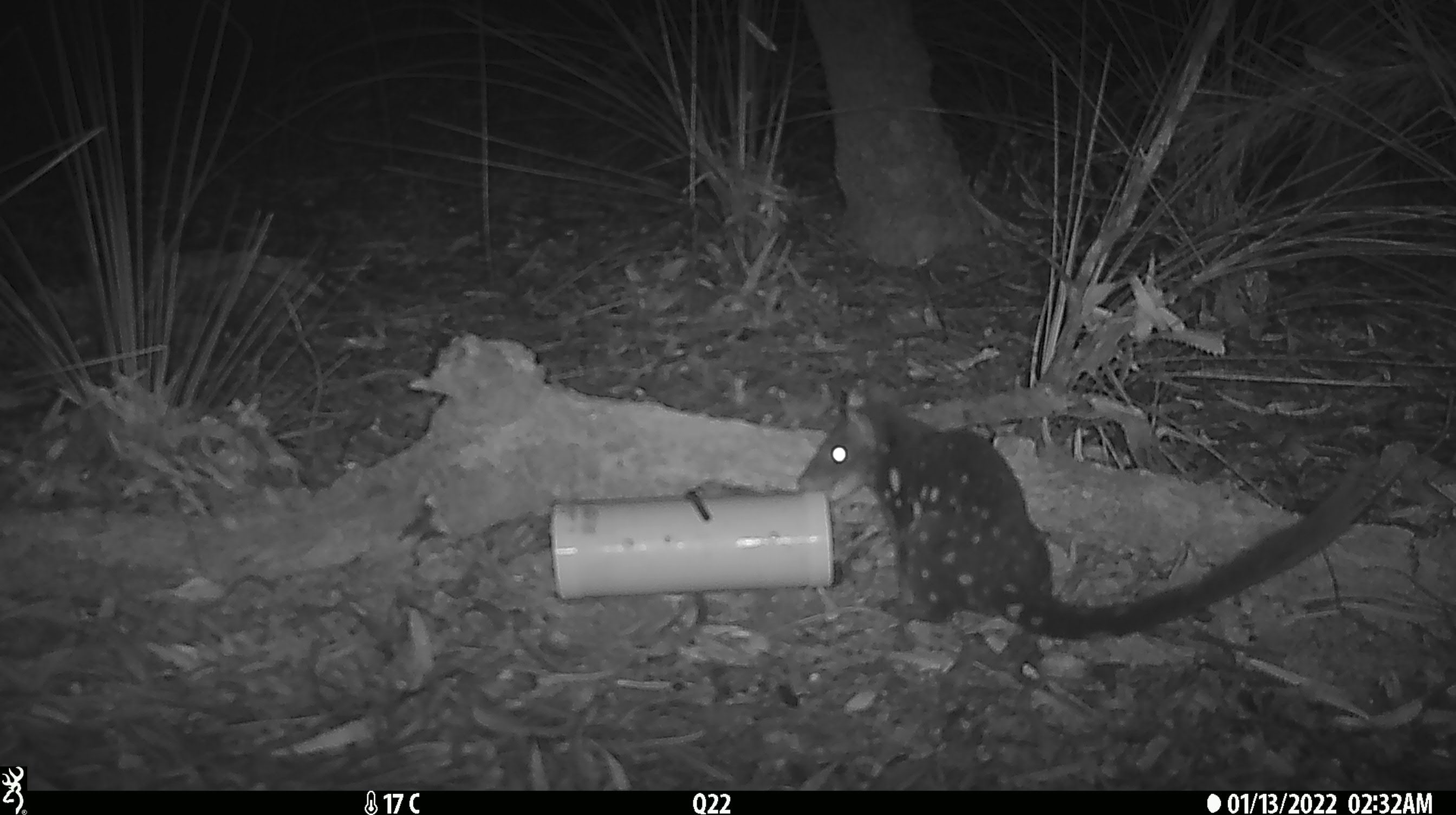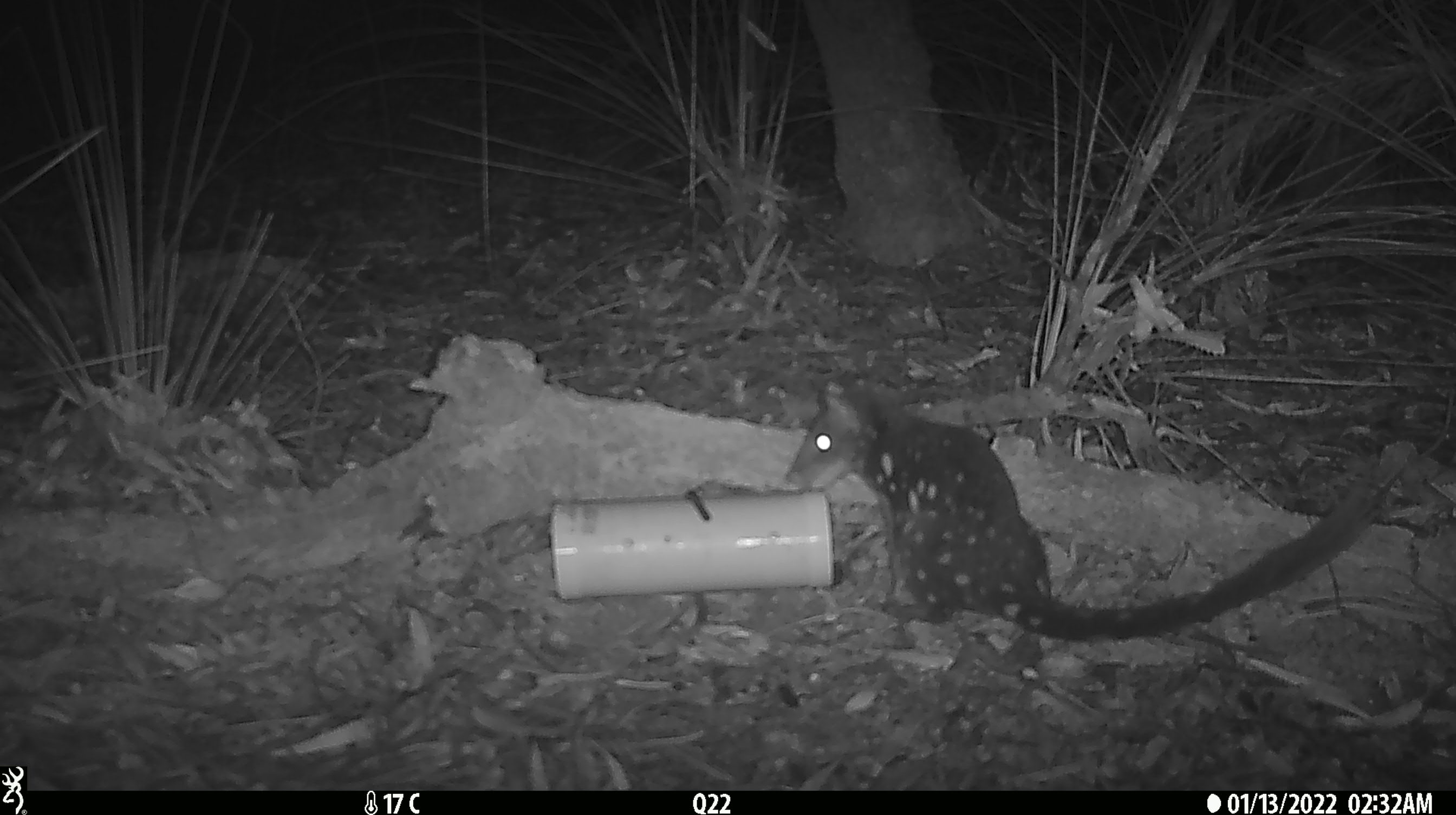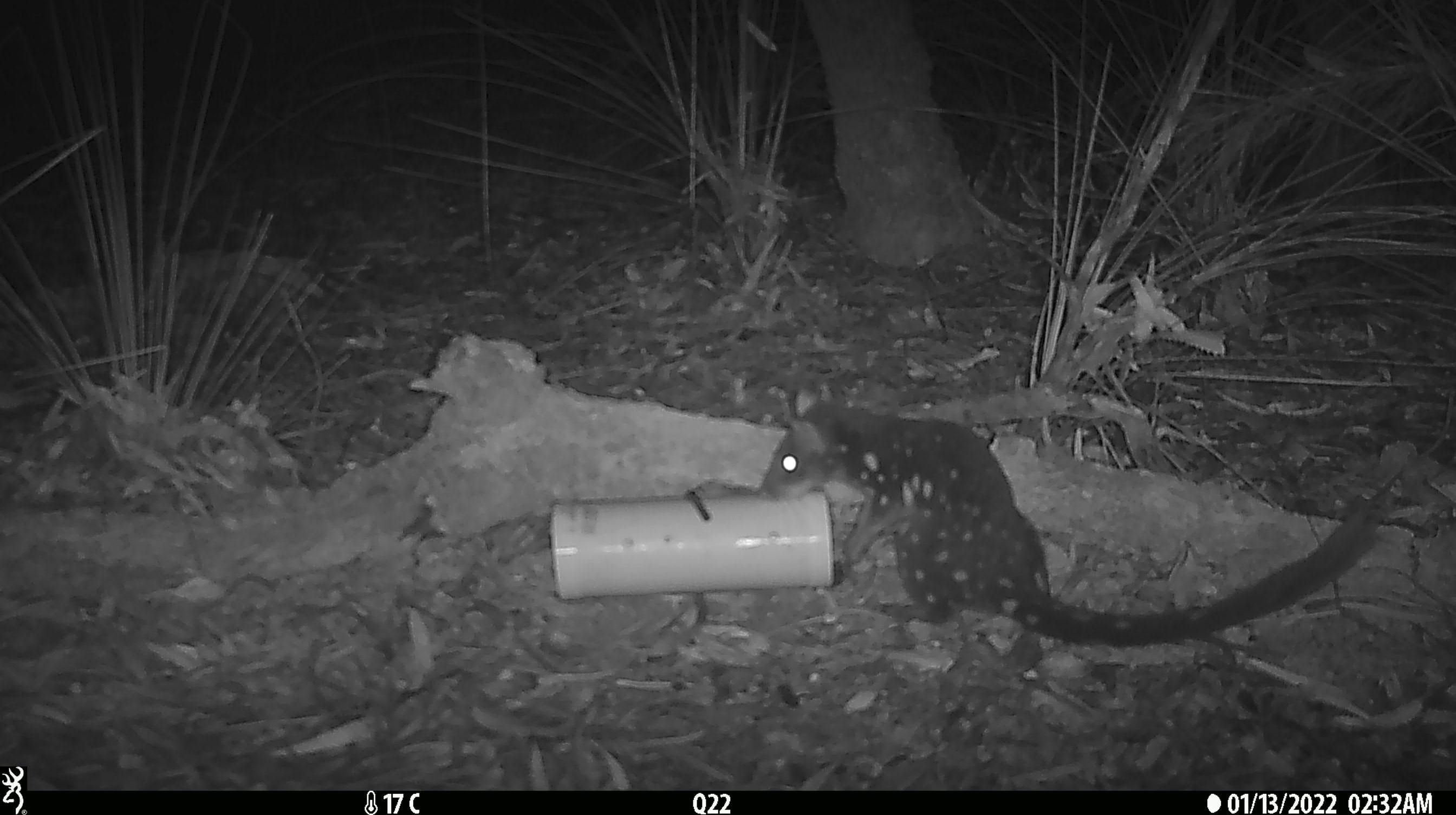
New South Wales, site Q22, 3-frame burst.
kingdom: Animalia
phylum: Chordata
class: Mammalia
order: Dasyuromorphia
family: Dasyuridae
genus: Dasyurus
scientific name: Dasyurus maculatus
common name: spotted-tailed quoll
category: quoll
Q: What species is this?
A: Quoll (spotted-tailed quoll) (Dasyurus maculatus).